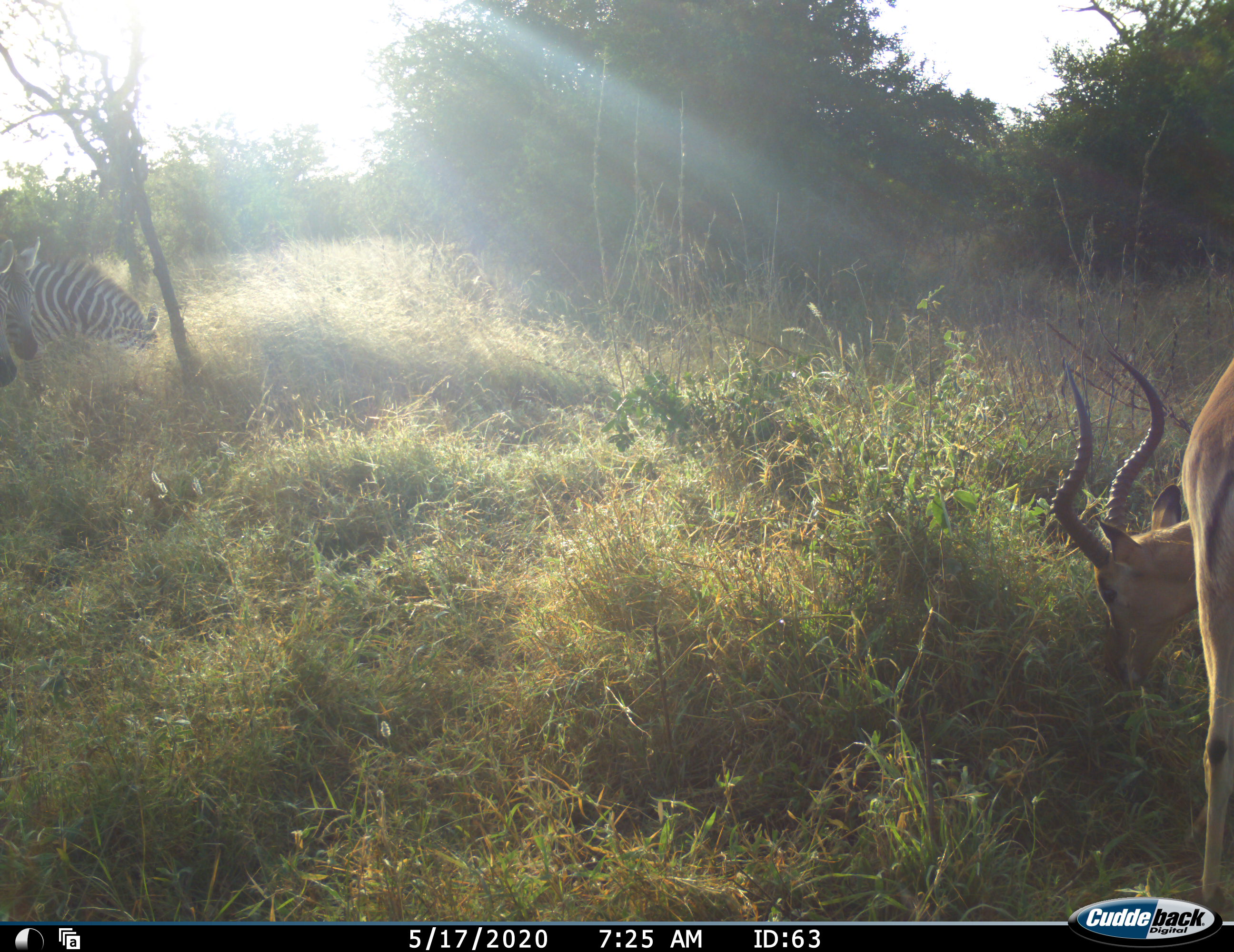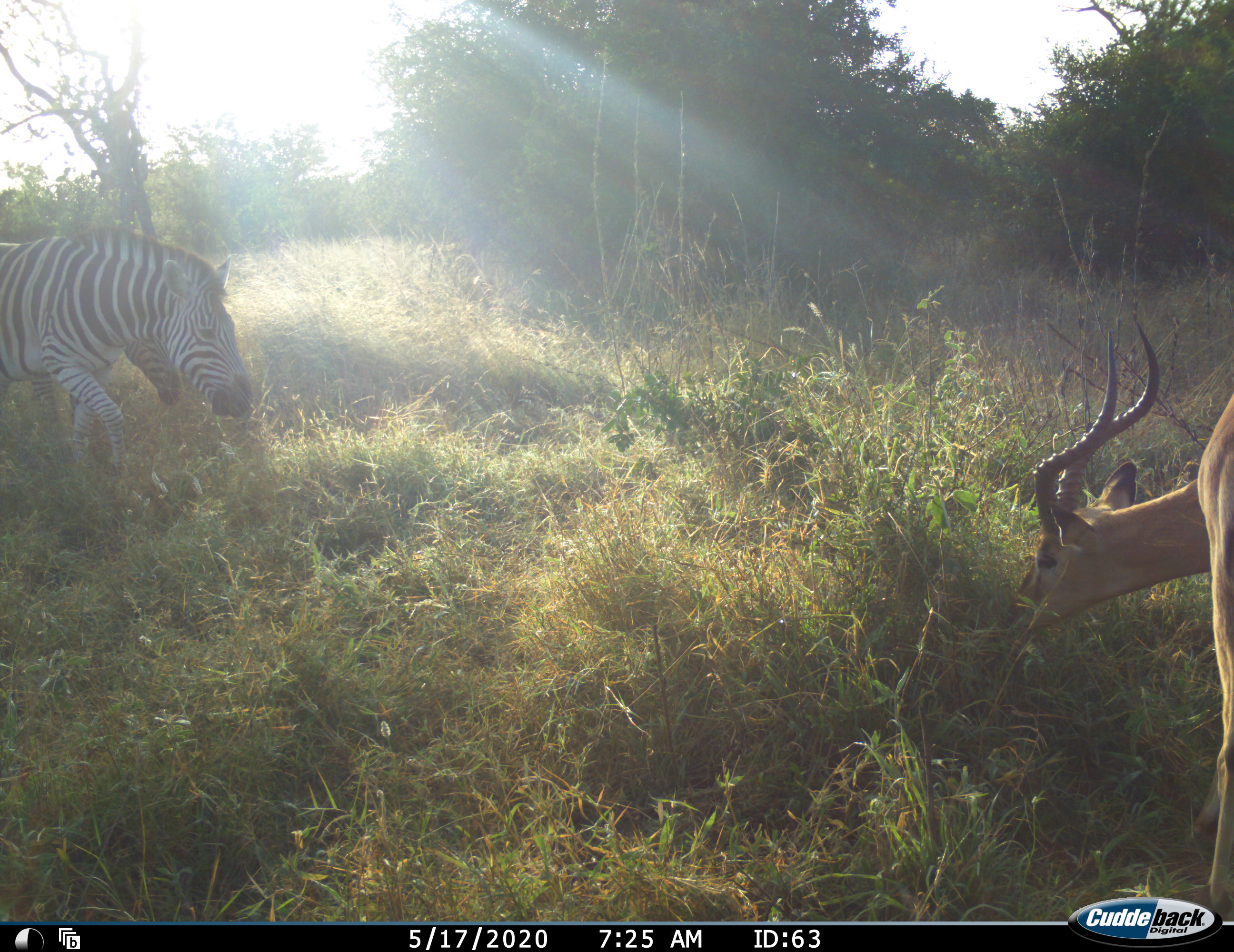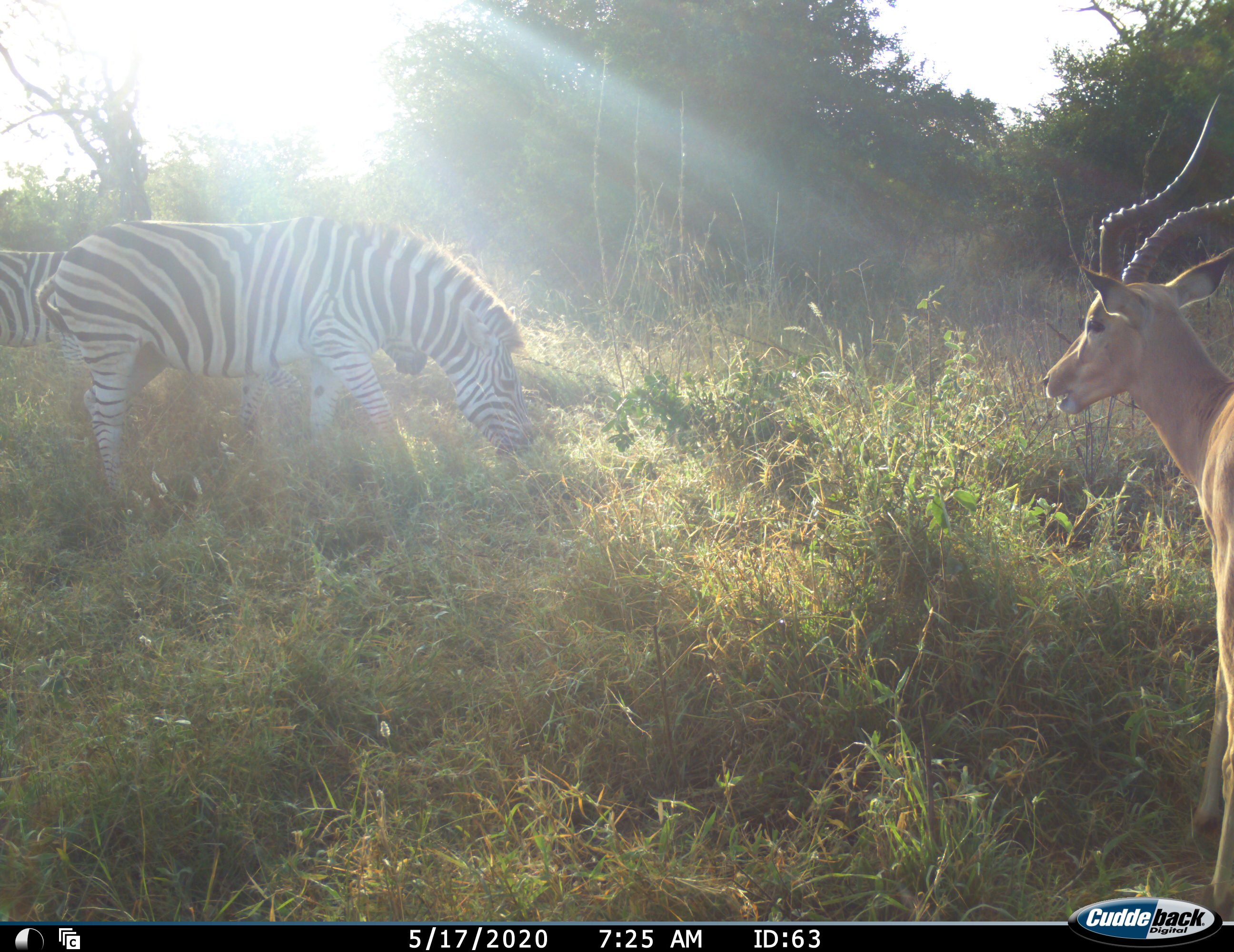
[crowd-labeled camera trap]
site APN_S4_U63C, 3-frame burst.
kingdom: Animalia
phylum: Chordata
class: Mammalia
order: Artiodactyla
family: Bovidae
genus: Aepyceros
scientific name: Aepyceros melampus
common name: impala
Impala (Aepyceros melampus), count 1. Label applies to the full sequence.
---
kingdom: Animalia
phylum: Chordata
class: Mammalia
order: Perissodactyla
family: Equidae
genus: Equus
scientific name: Equus quagga burchellii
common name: burchell's zebra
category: zebraburchells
Zebraburchells (burchell's zebra) (Equus quagga burchellii), count 2. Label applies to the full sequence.